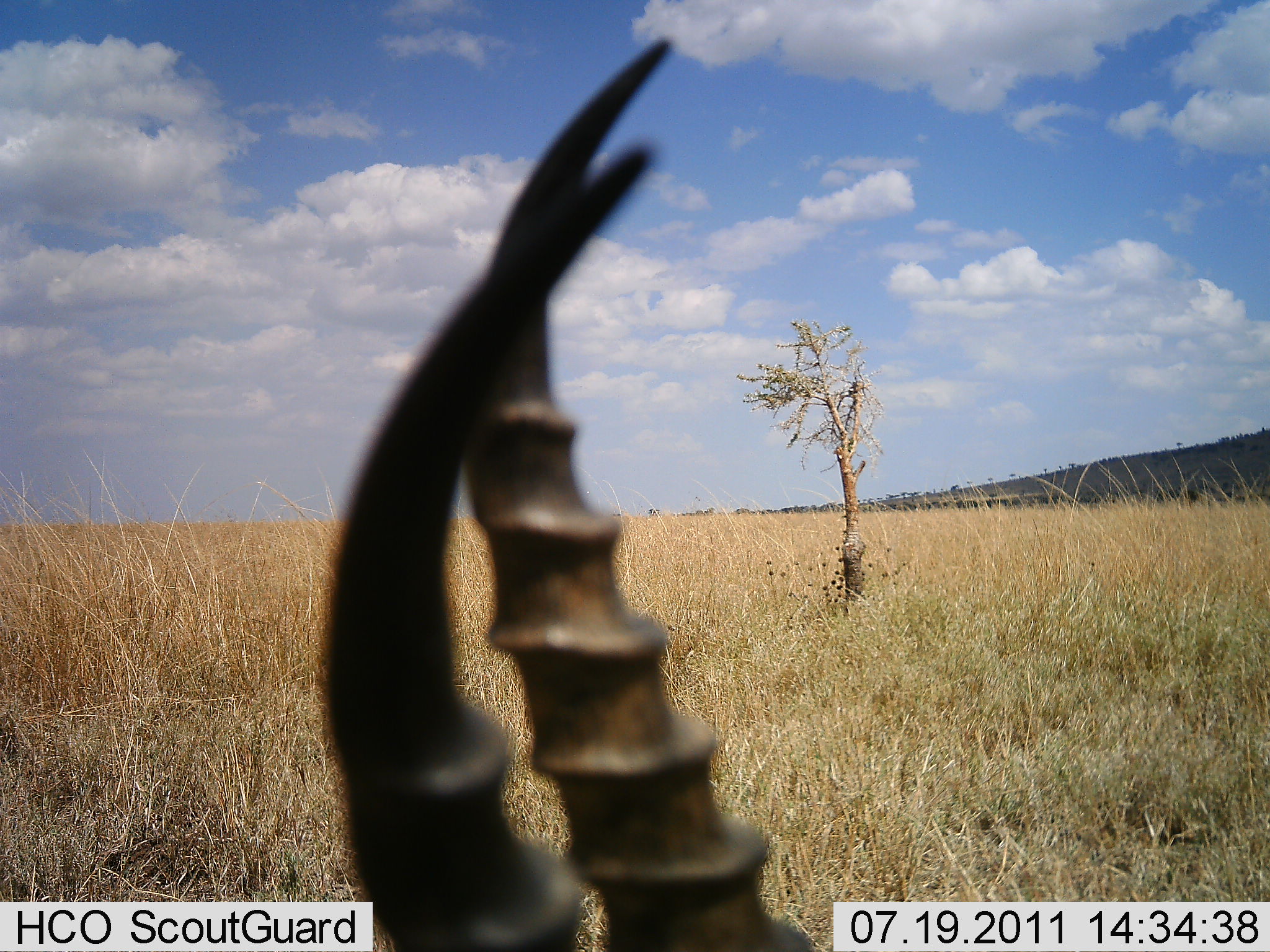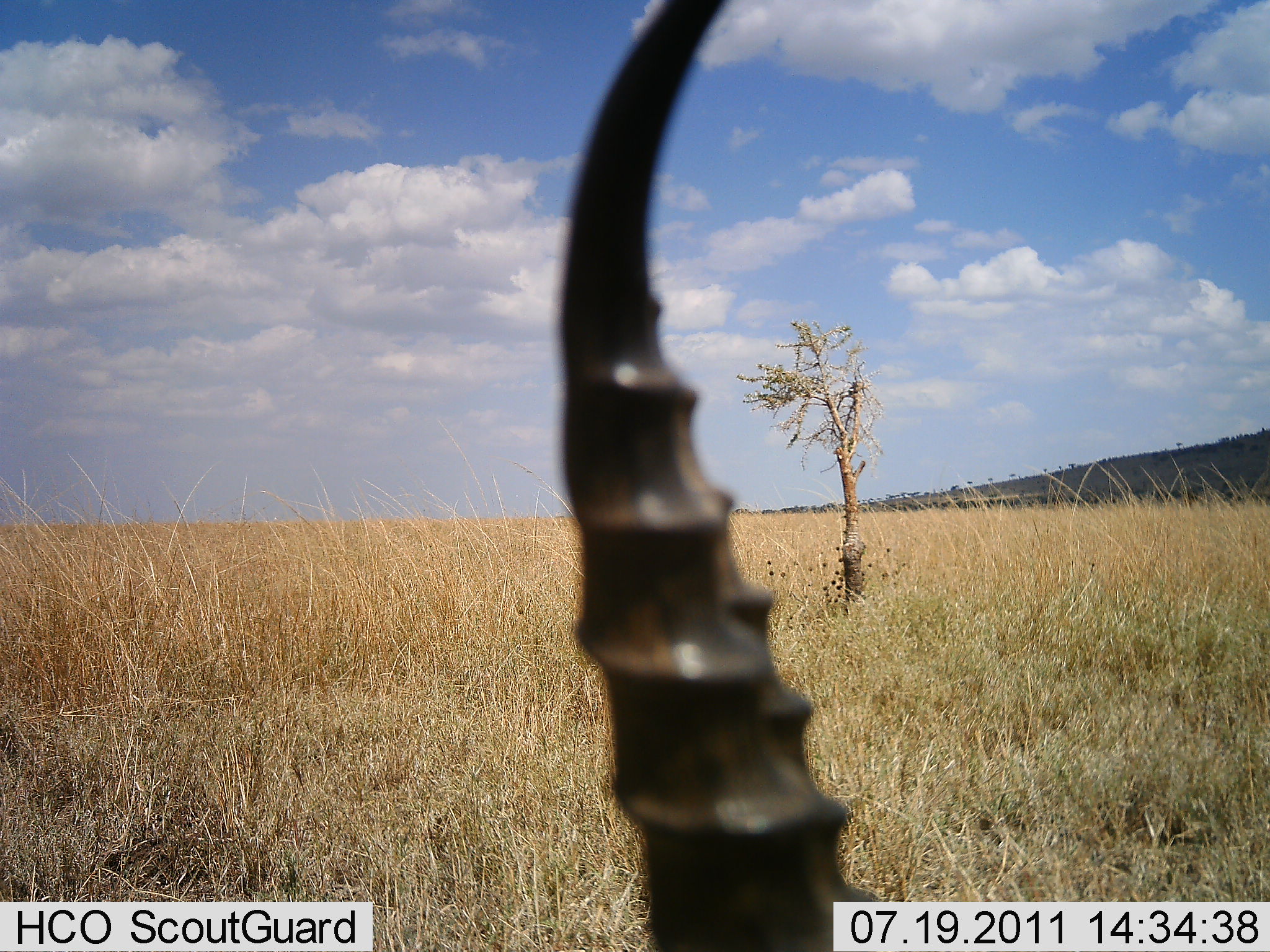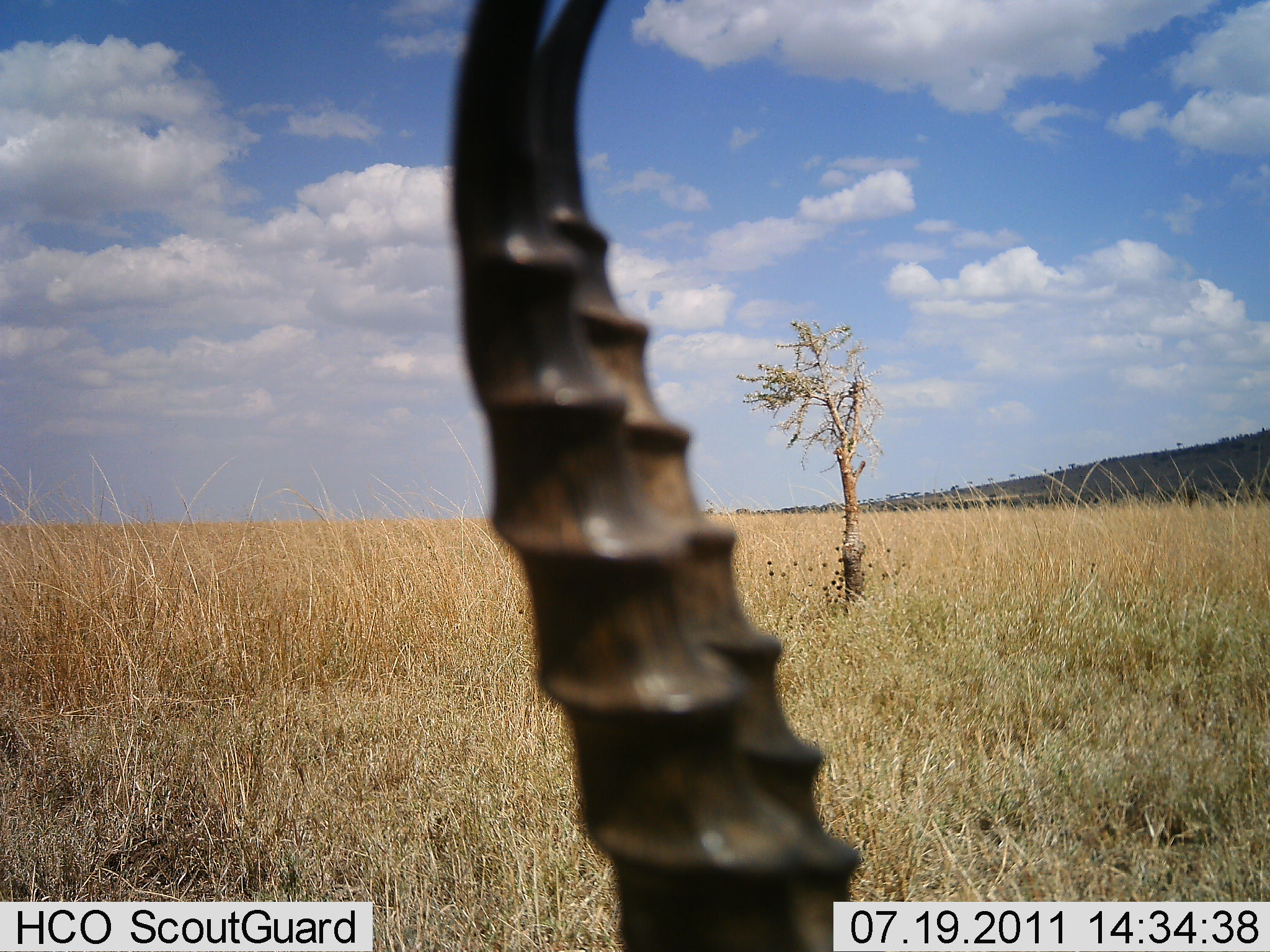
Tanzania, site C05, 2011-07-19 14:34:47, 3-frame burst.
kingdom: Animalia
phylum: Chordata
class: Mammalia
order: Artiodactyla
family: Bovidae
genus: Eudorcas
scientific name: Eudorcas thomsonii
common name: thomson's gazelle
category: gazellethomsons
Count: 1.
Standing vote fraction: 50%.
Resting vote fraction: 30%.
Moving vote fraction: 0%.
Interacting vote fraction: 0%.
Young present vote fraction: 0%.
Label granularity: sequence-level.